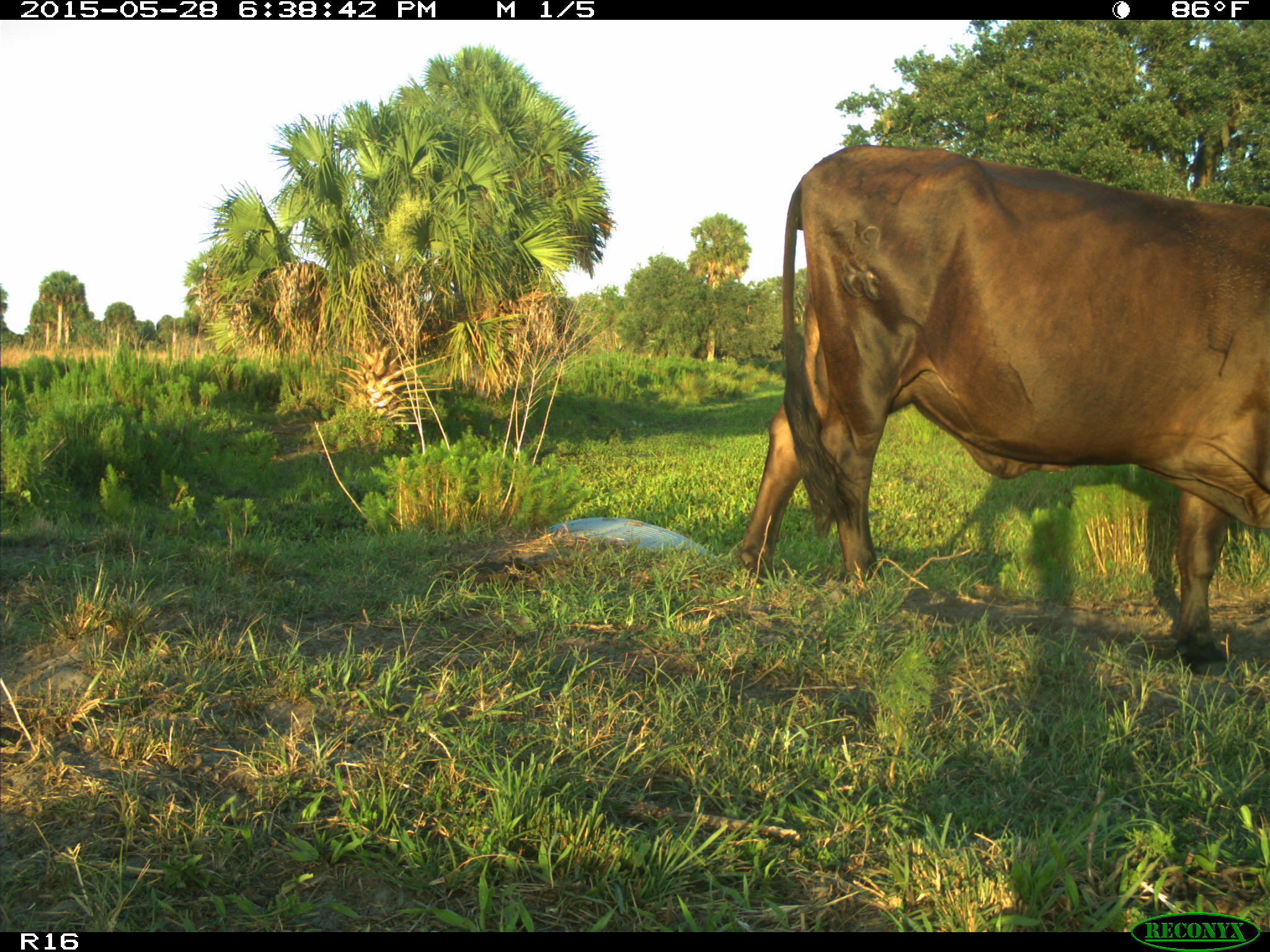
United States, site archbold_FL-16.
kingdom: Animalia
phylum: Chordata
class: Mammalia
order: Artiodactyla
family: Bovidae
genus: Bos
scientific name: Bos taurus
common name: domestic cow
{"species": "Bos taurus (domestic cow)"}